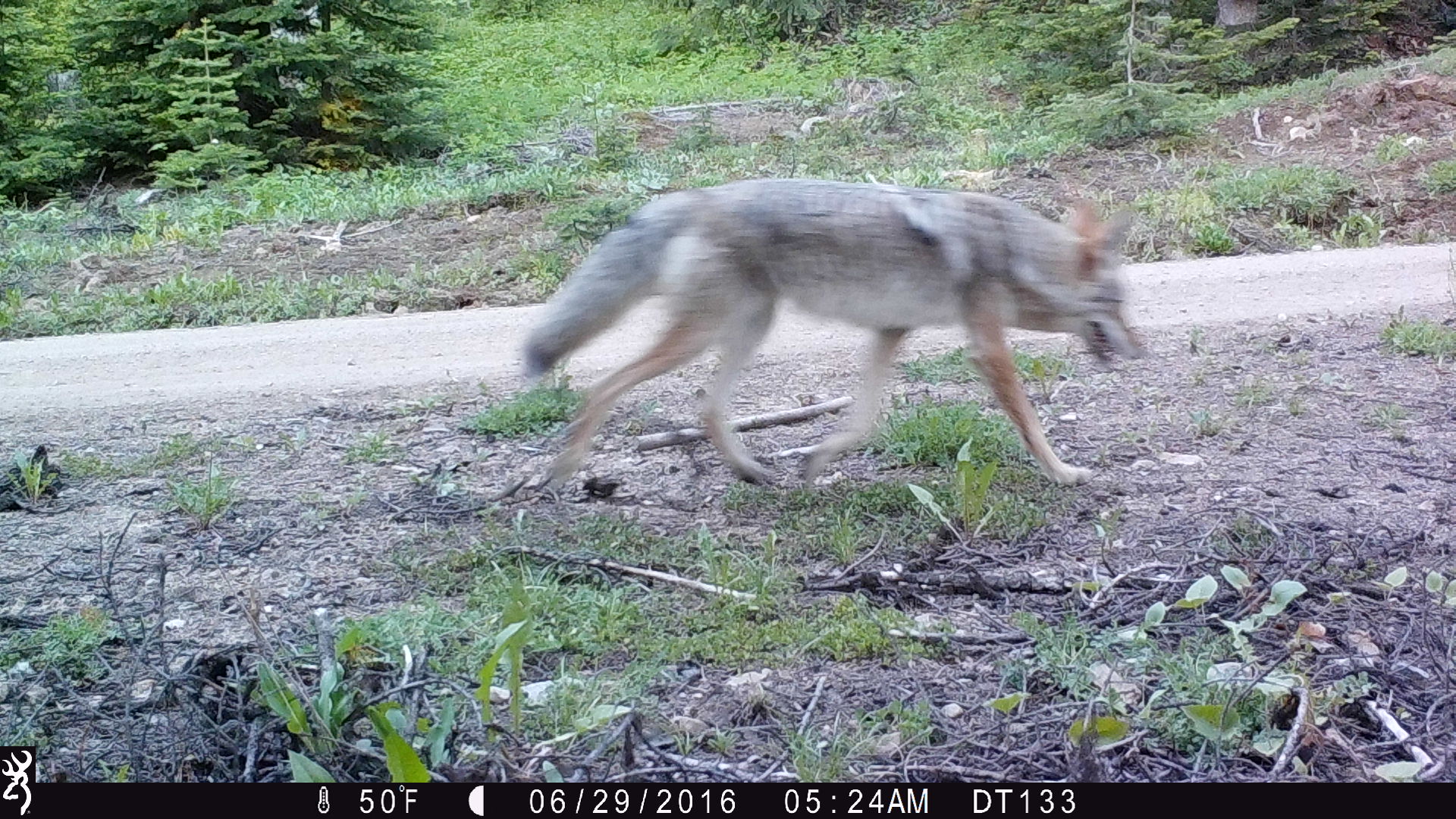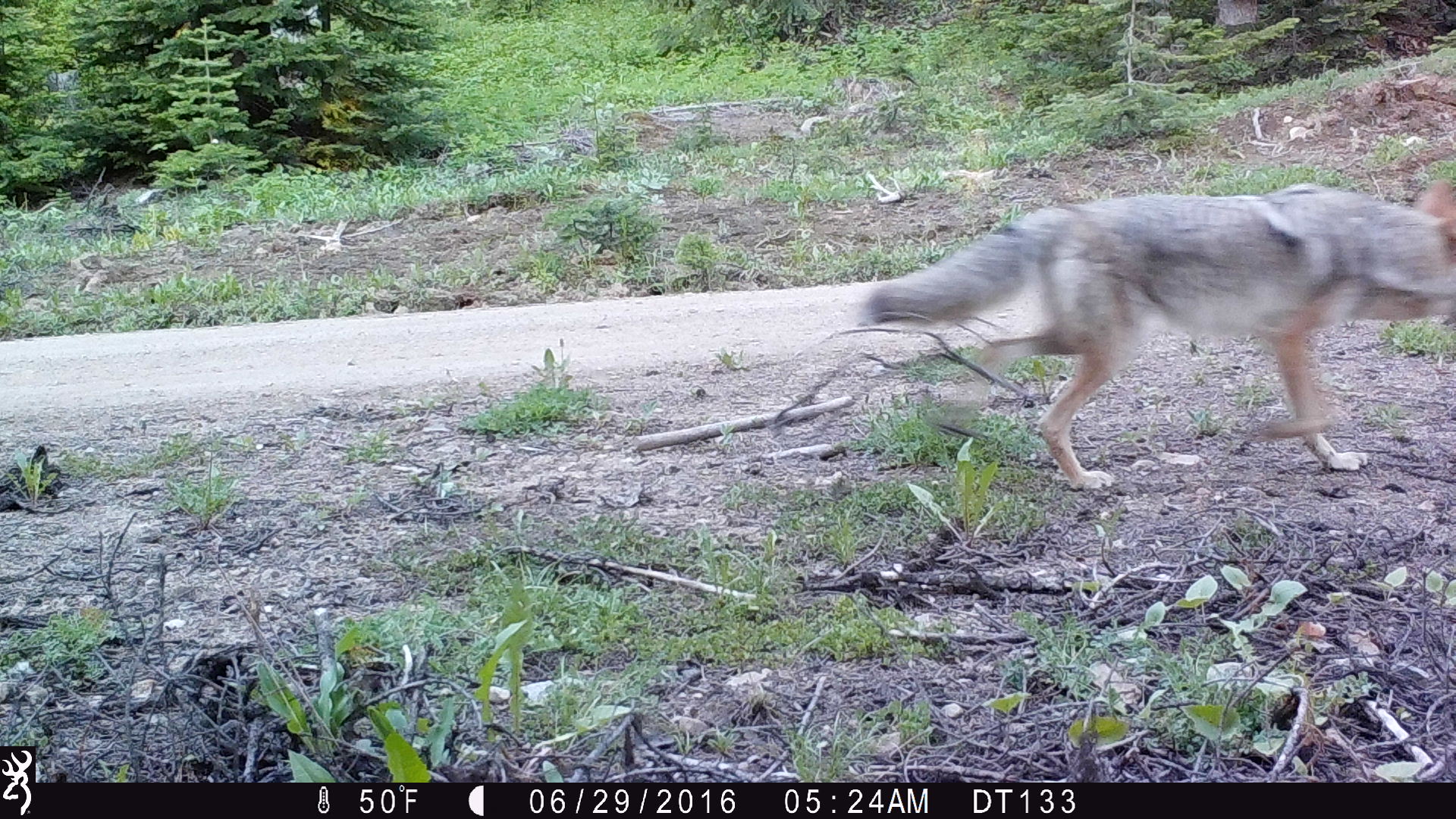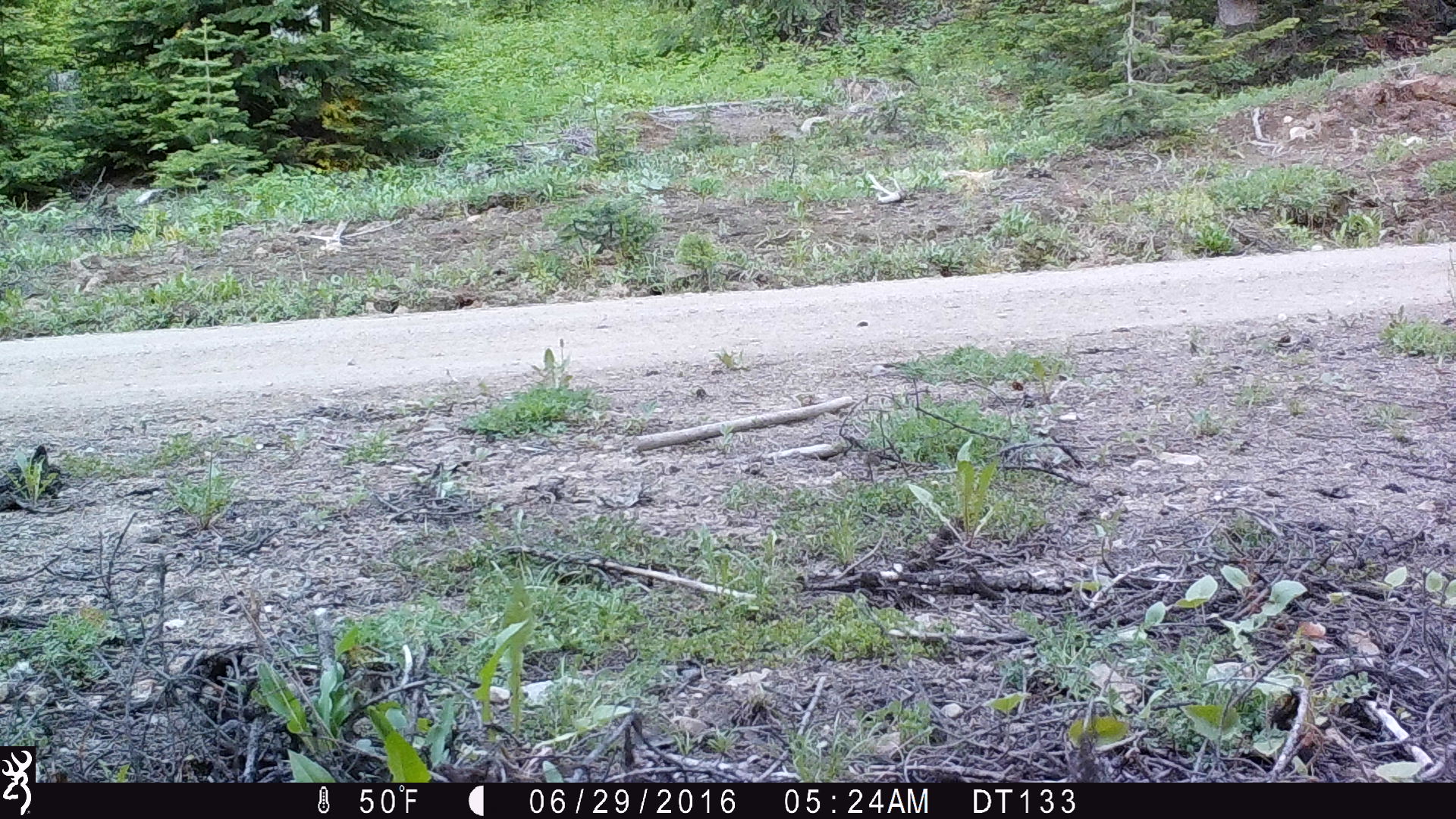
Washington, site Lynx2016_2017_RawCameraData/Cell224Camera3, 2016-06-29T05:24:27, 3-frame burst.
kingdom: Animalia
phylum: Chordata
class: Mammalia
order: Carnivora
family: Canidae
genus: Canis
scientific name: Canis latrans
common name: coyote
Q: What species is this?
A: Canis latrans (coyote).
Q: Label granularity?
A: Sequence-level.